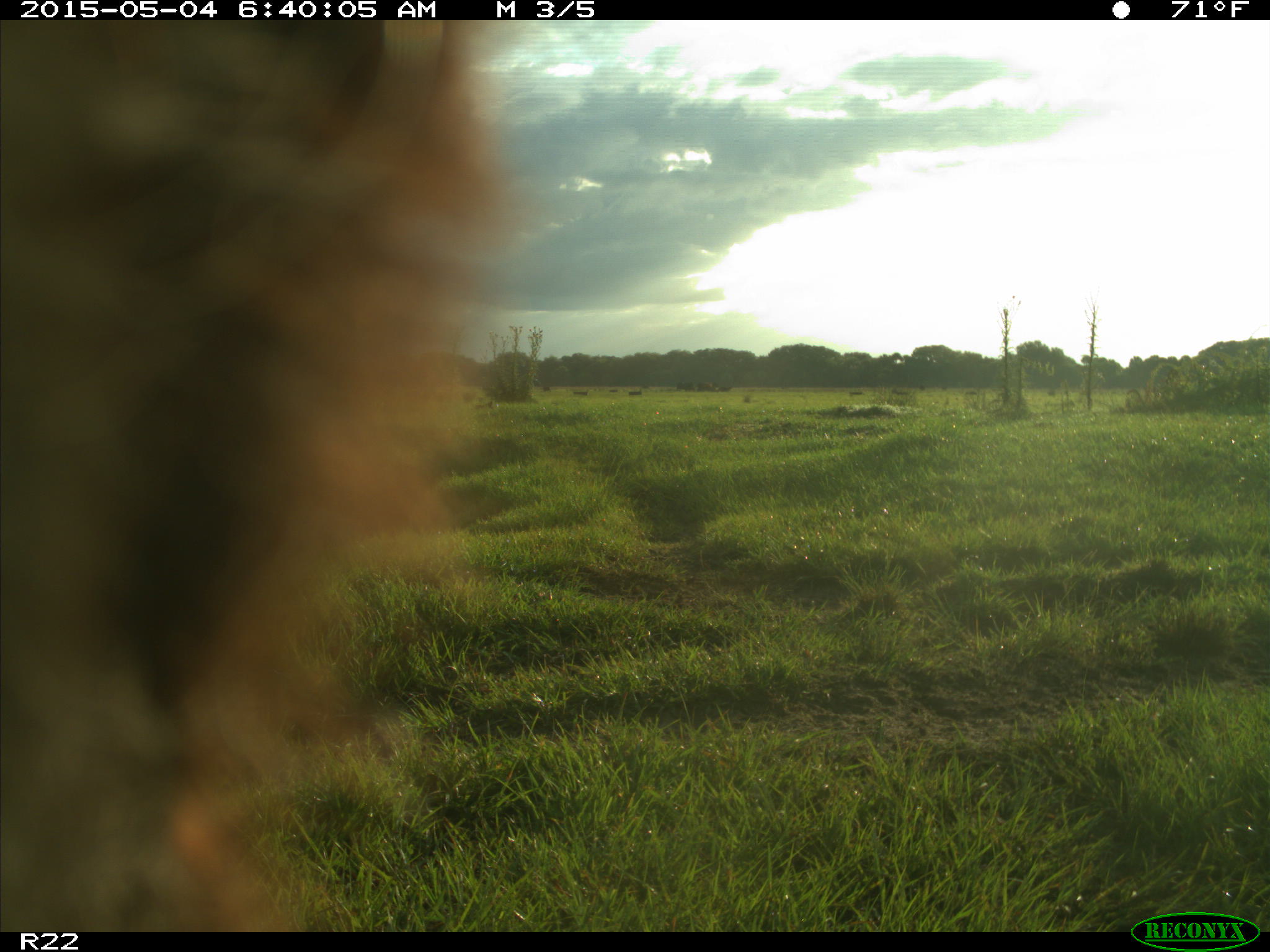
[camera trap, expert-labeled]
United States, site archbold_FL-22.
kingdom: Animalia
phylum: Chordata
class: Mammalia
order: Artiodactyla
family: Bovidae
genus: Bos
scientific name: Bos taurus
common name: domestic cow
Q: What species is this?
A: Bos taurus (domestic cow).